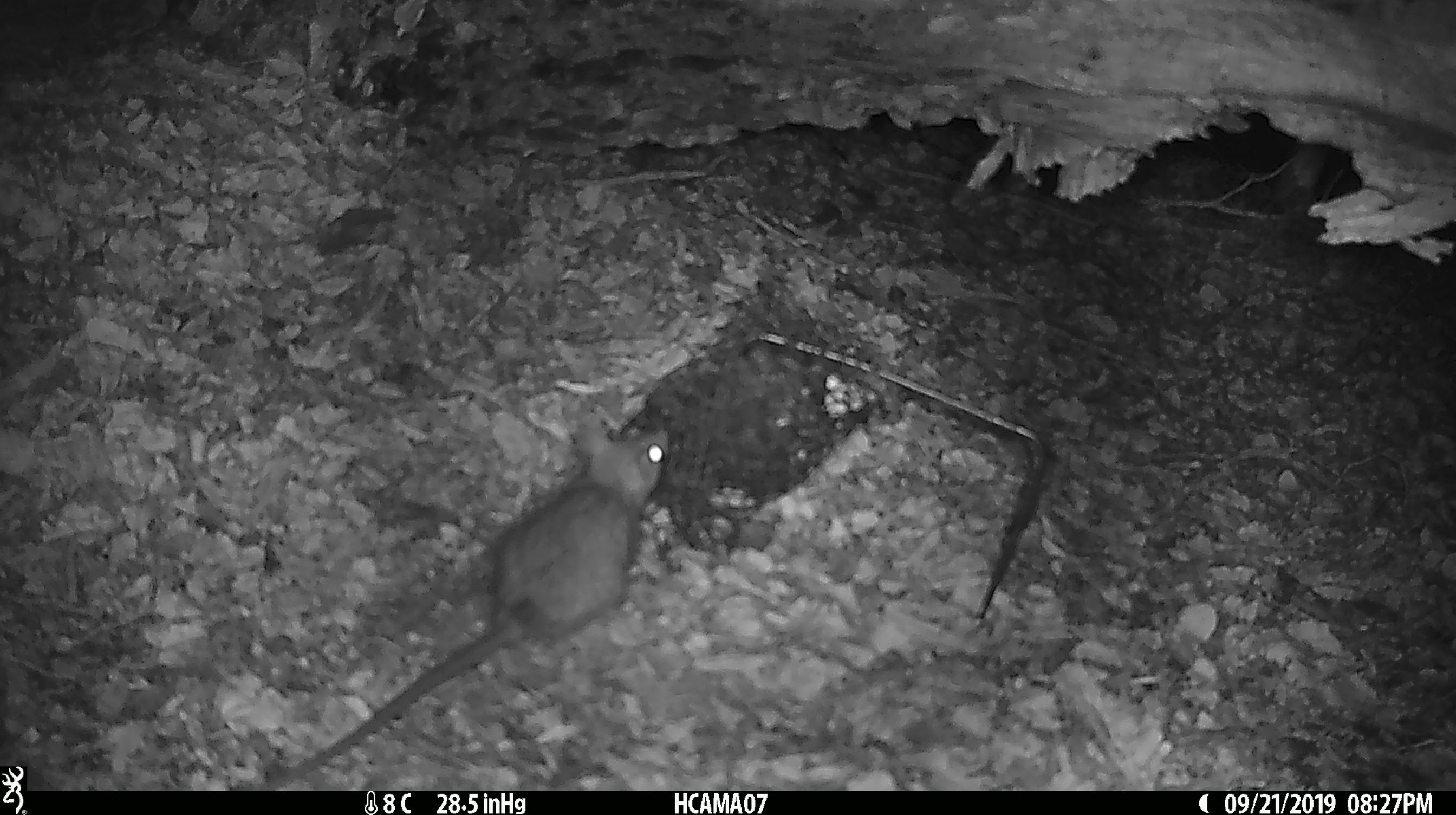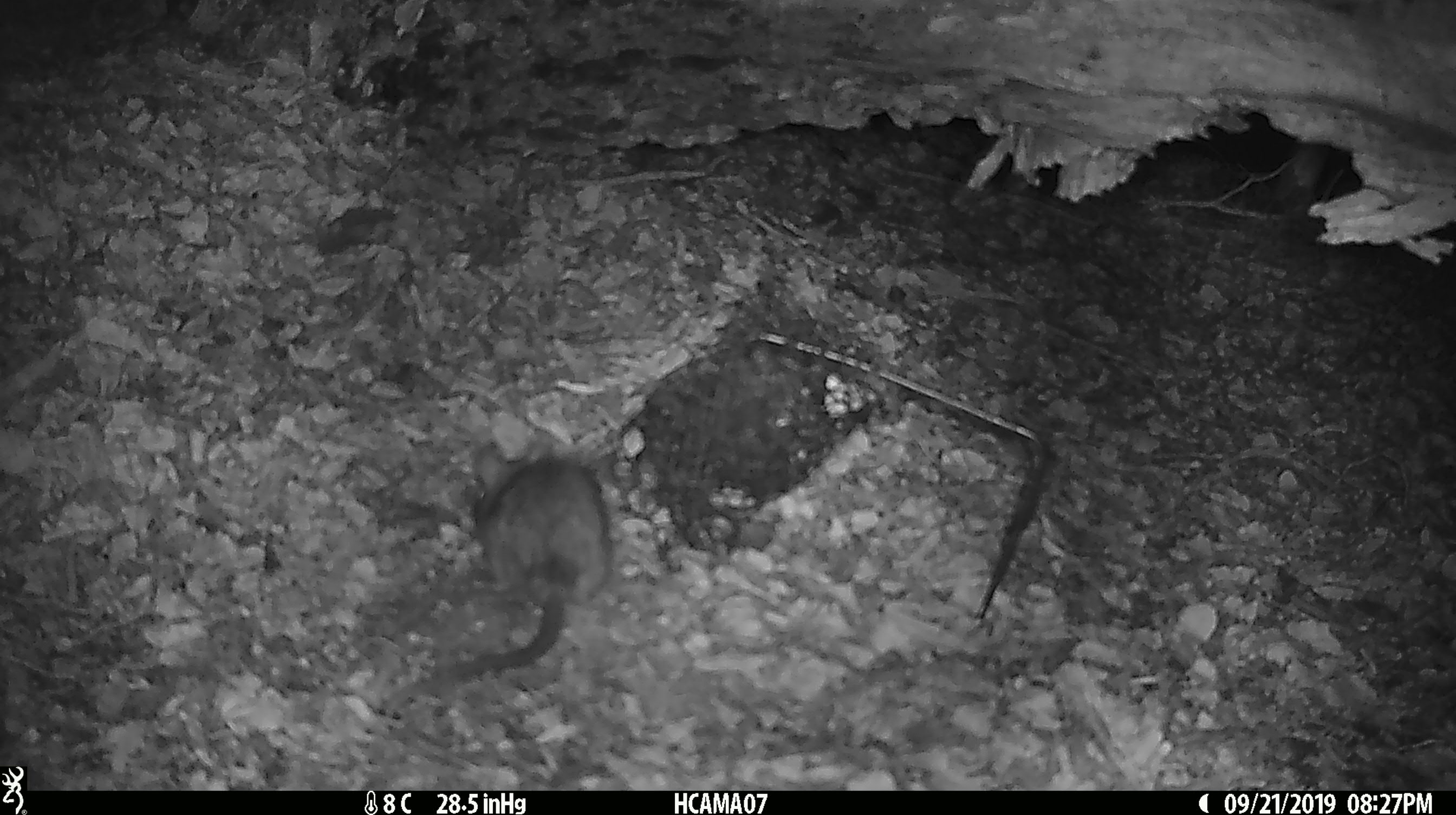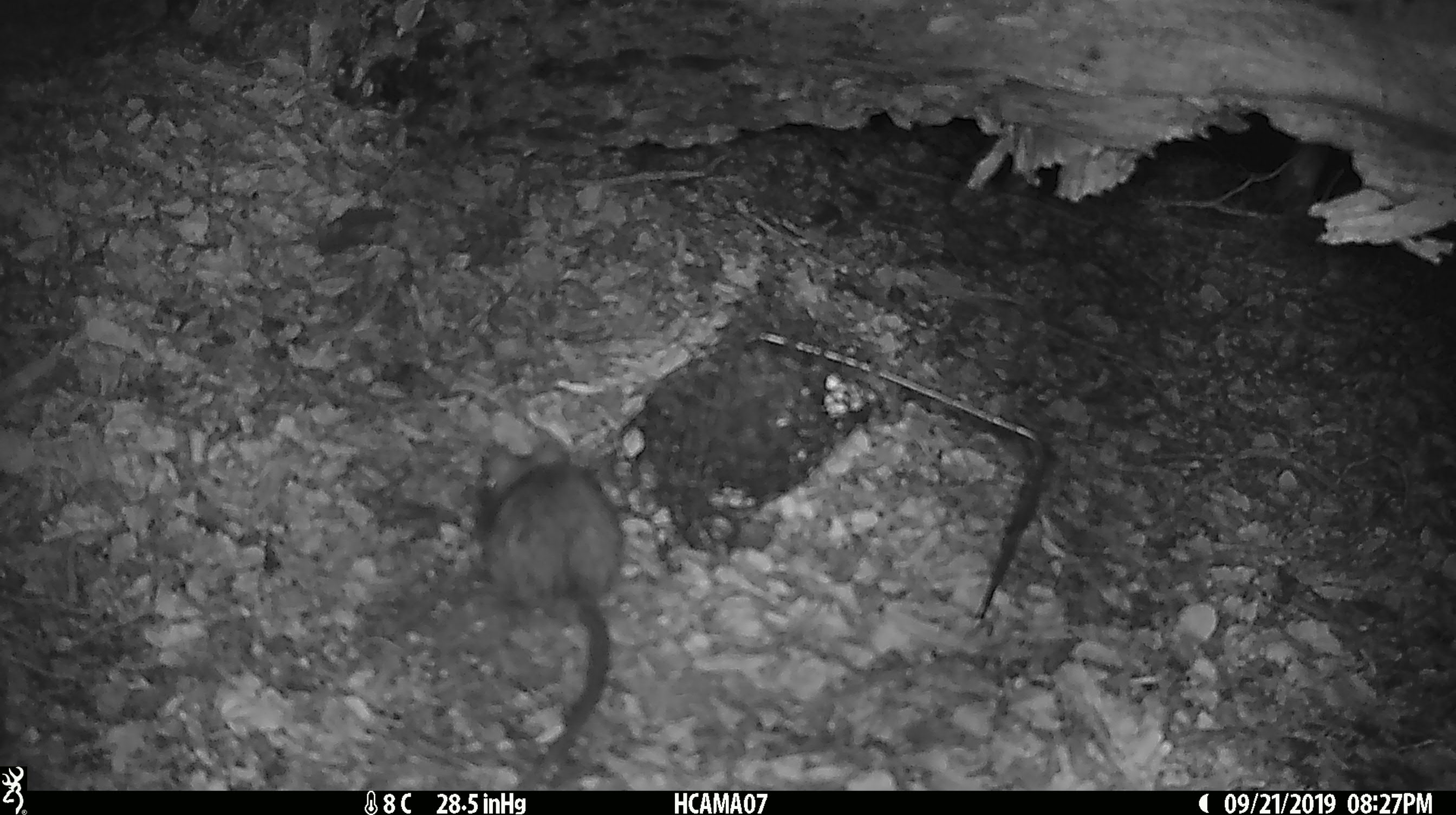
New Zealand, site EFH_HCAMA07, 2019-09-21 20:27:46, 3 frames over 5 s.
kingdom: Animalia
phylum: Chordata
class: Mammalia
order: Rodentia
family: Muridae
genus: Rattus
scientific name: Rattus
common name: rat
Rat (Rattus).